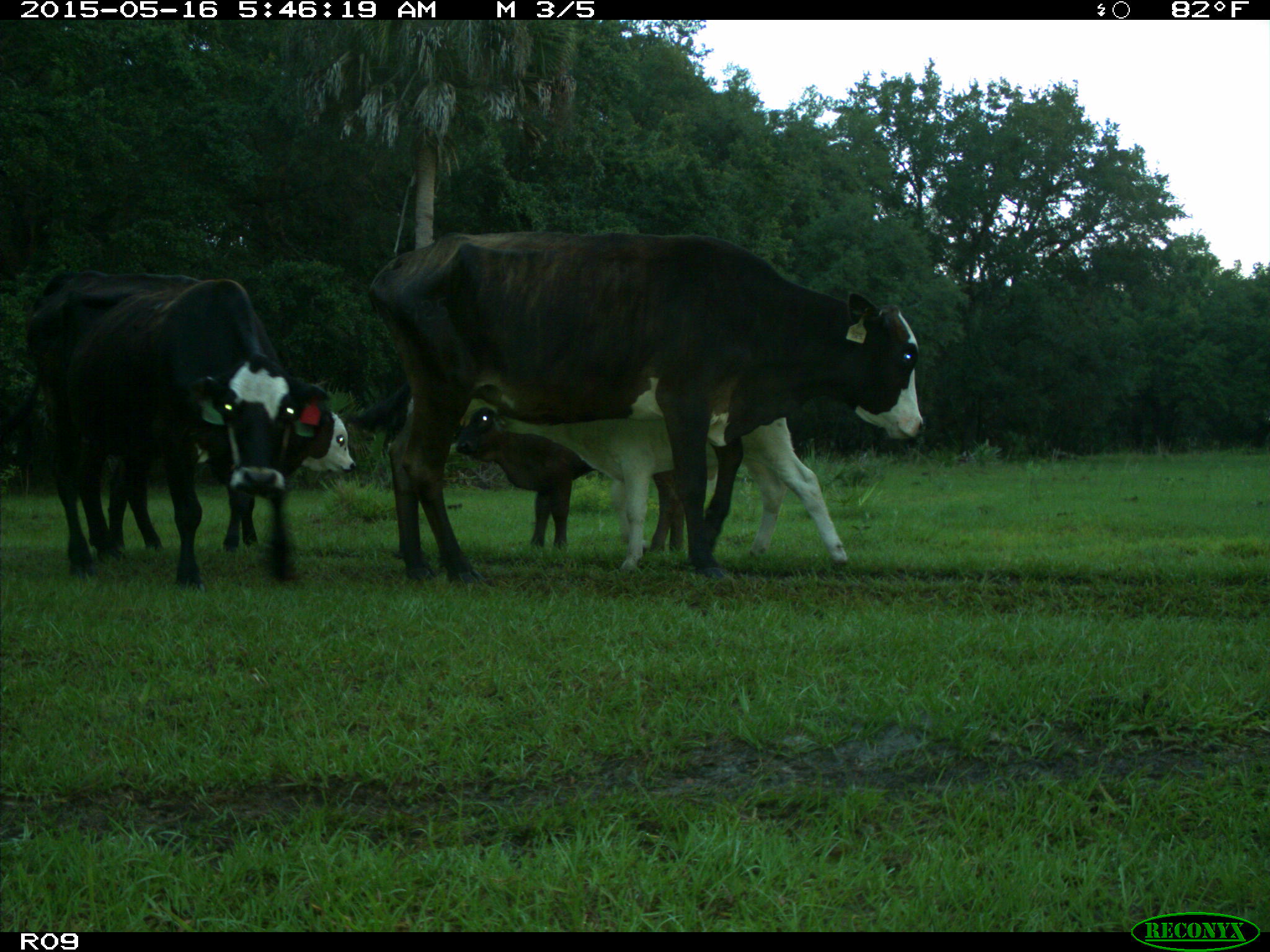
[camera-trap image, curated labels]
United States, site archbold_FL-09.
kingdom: Animalia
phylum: Chordata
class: Mammalia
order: Artiodactyla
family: Bovidae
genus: Bos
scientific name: Bos taurus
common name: domestic cow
Bos taurus (domestic cow).